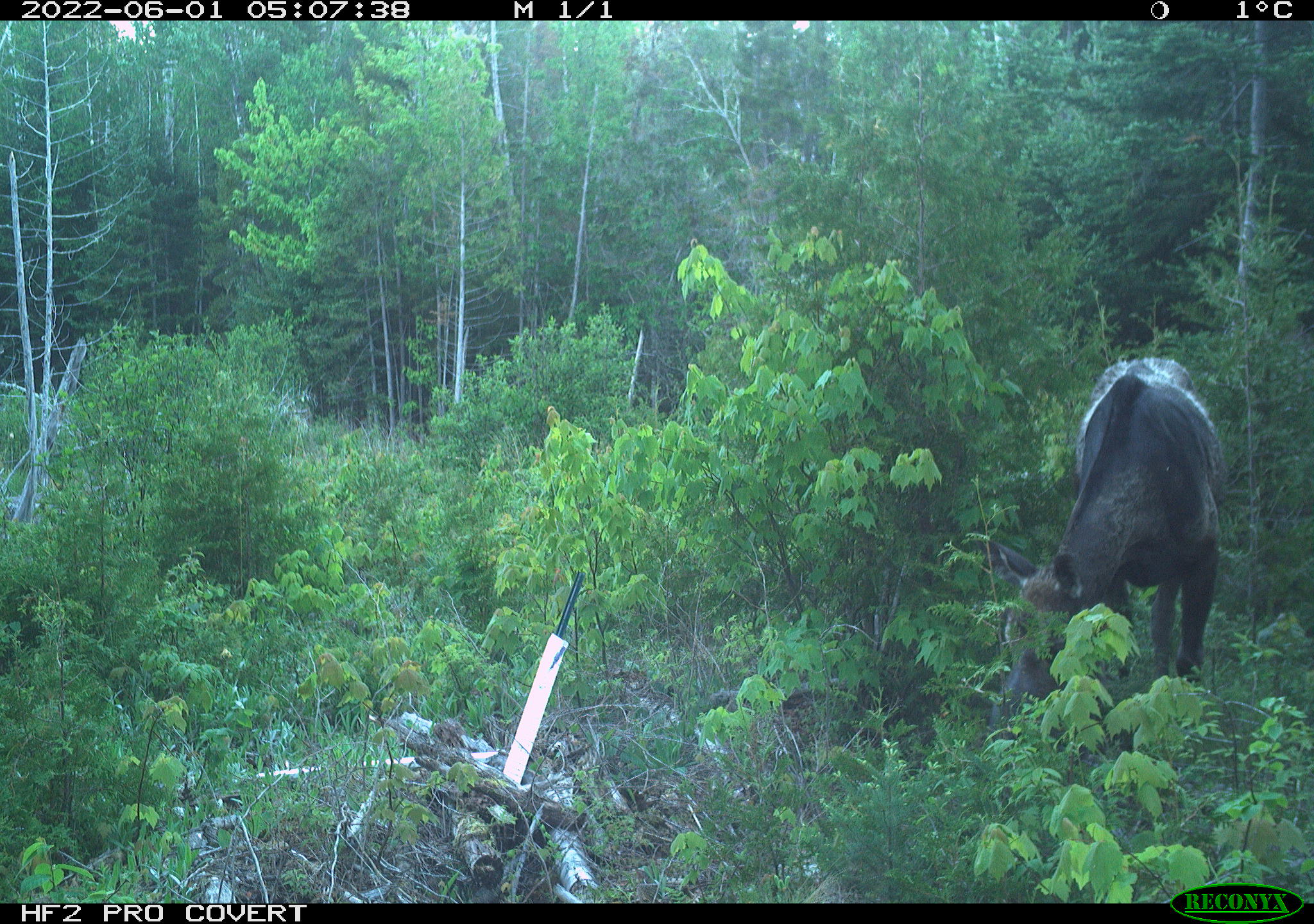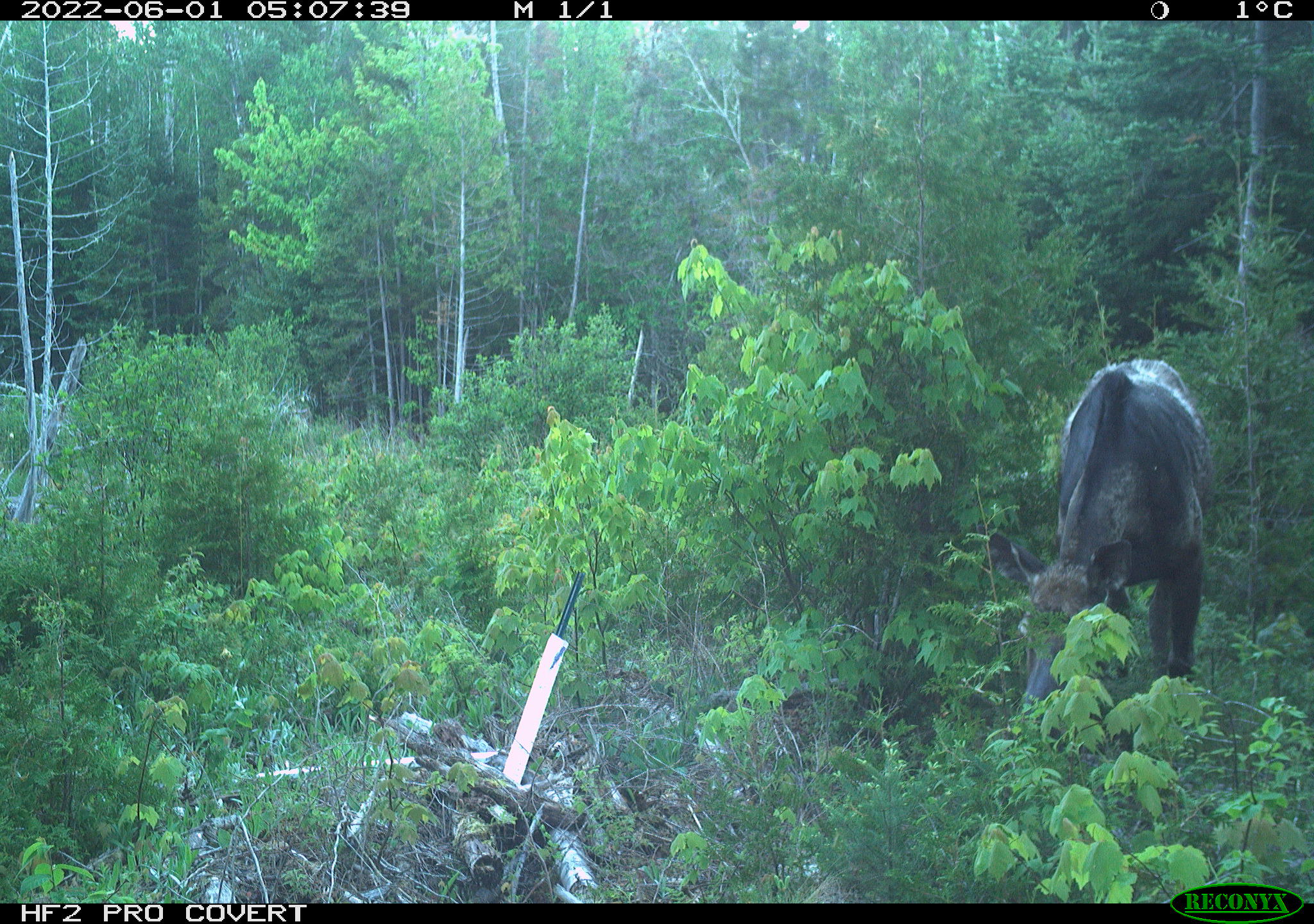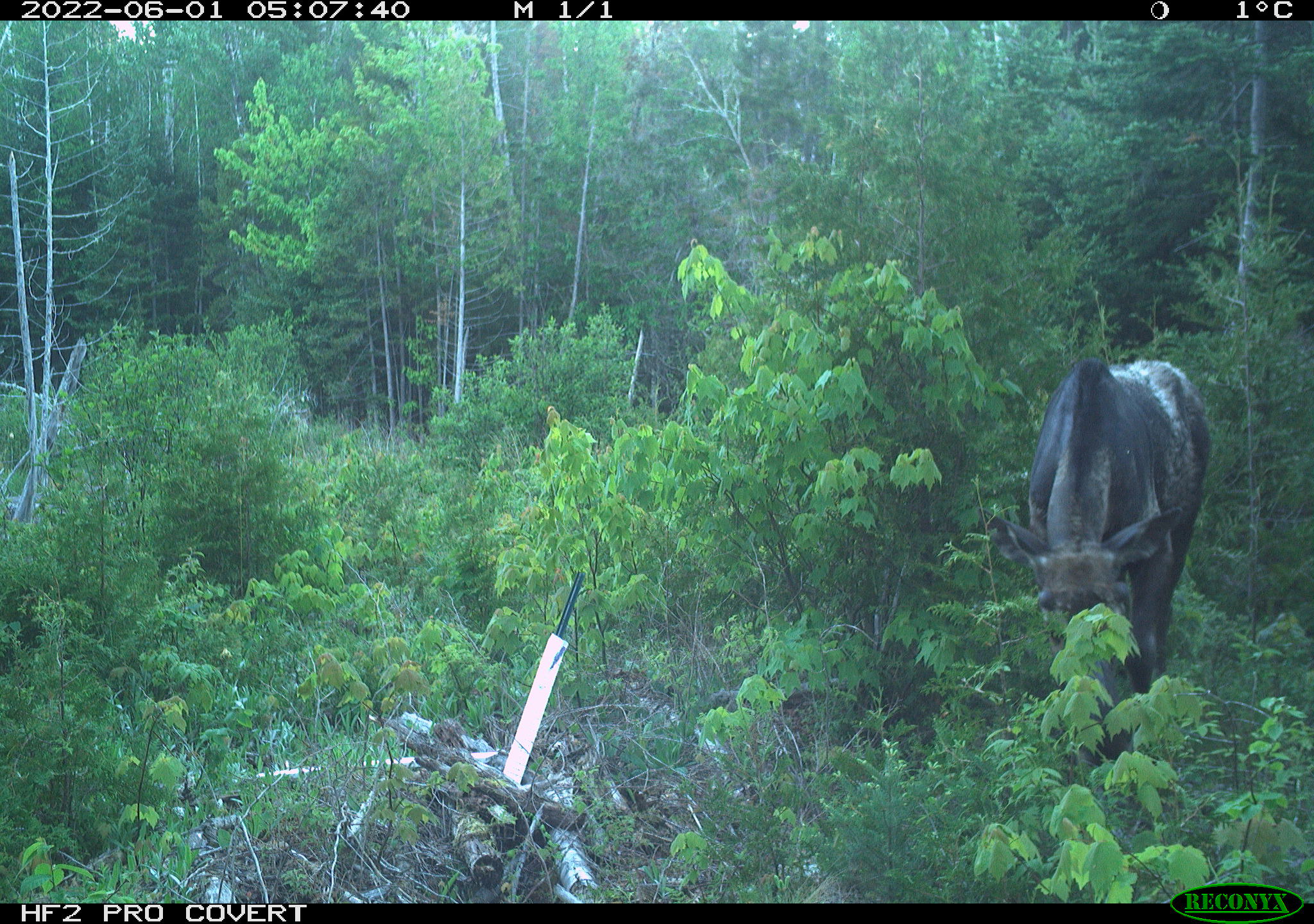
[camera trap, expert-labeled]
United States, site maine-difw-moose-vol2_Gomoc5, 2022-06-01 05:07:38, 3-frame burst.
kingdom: Animalia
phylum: Chordata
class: Mammalia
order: Artiodactyla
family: Cervidae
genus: Alces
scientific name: Alces alces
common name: moose